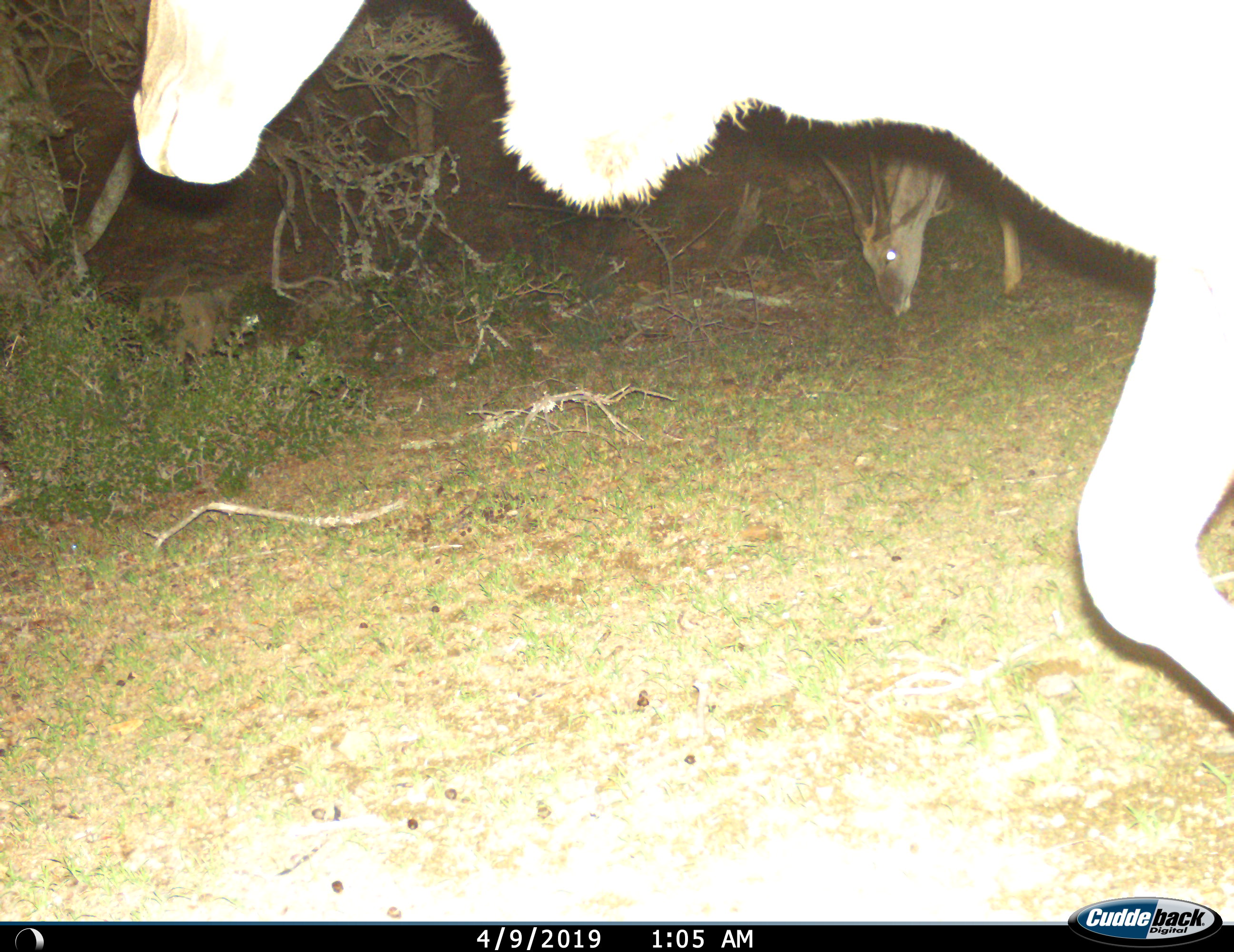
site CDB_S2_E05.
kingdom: Animalia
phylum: Chordata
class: Mammalia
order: Artiodactyla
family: Bovidae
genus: Tragelaphus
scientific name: Tragelaphus oryx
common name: eland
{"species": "eland (Tragelaphus oryx)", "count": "2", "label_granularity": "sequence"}